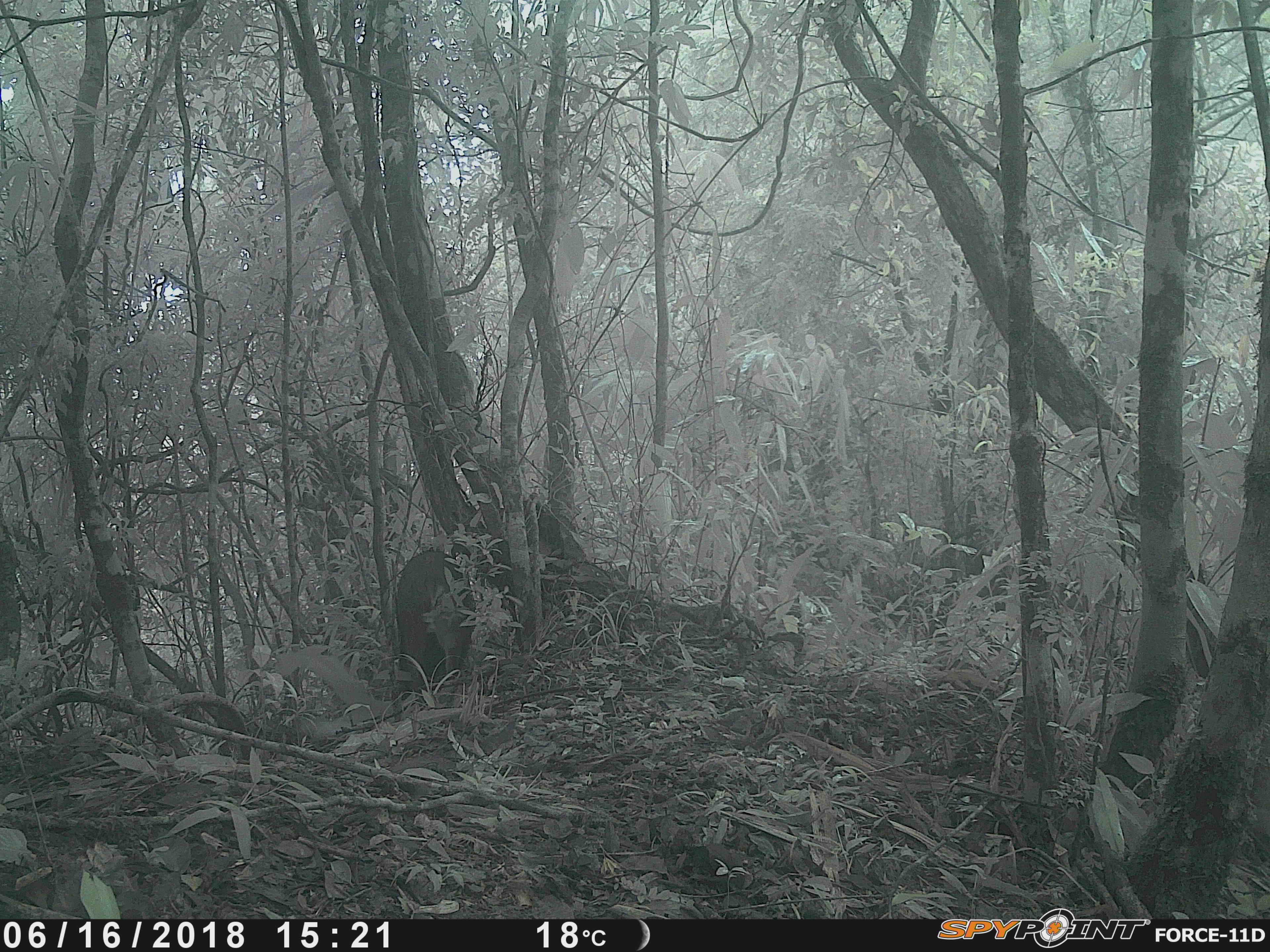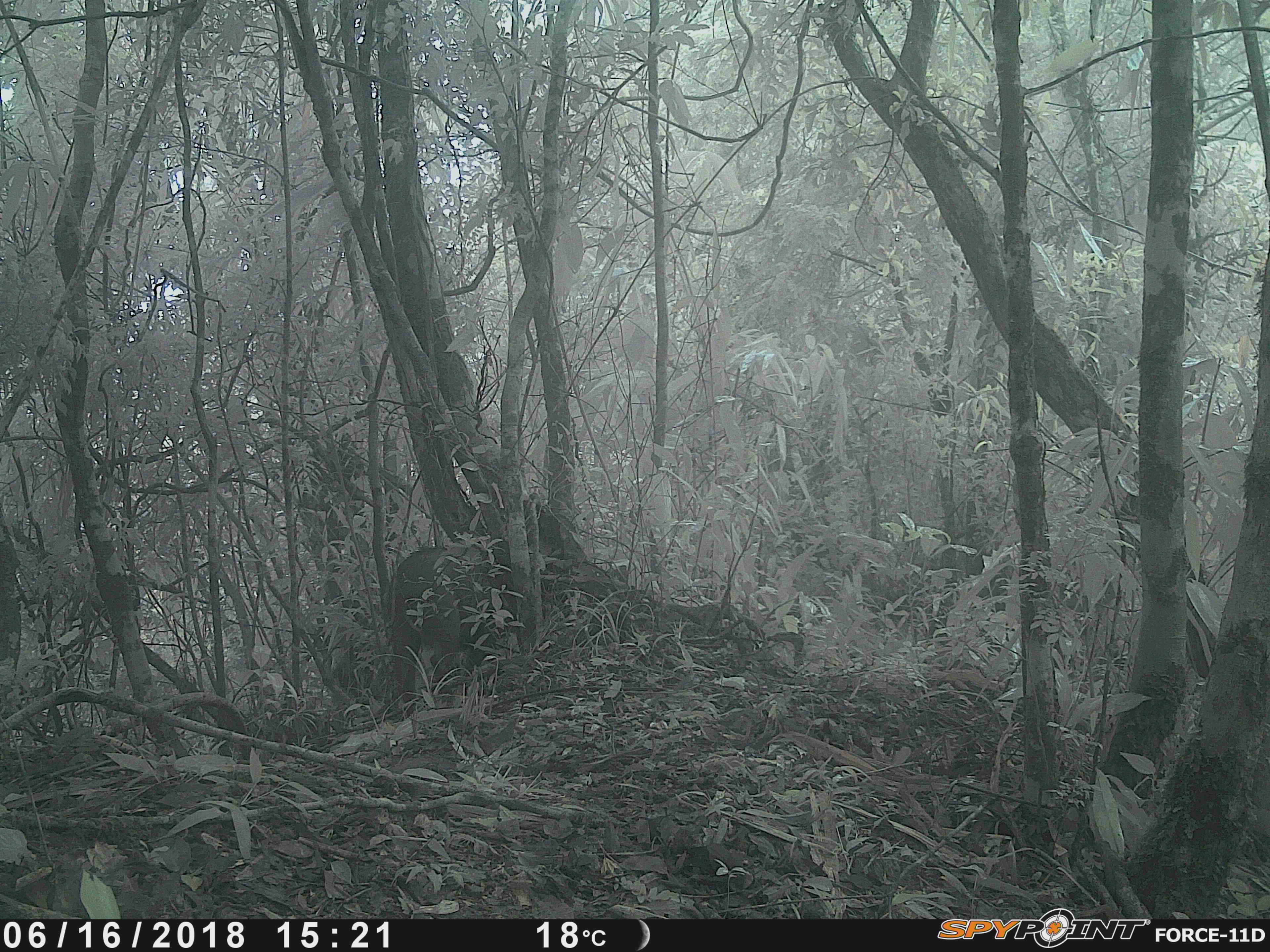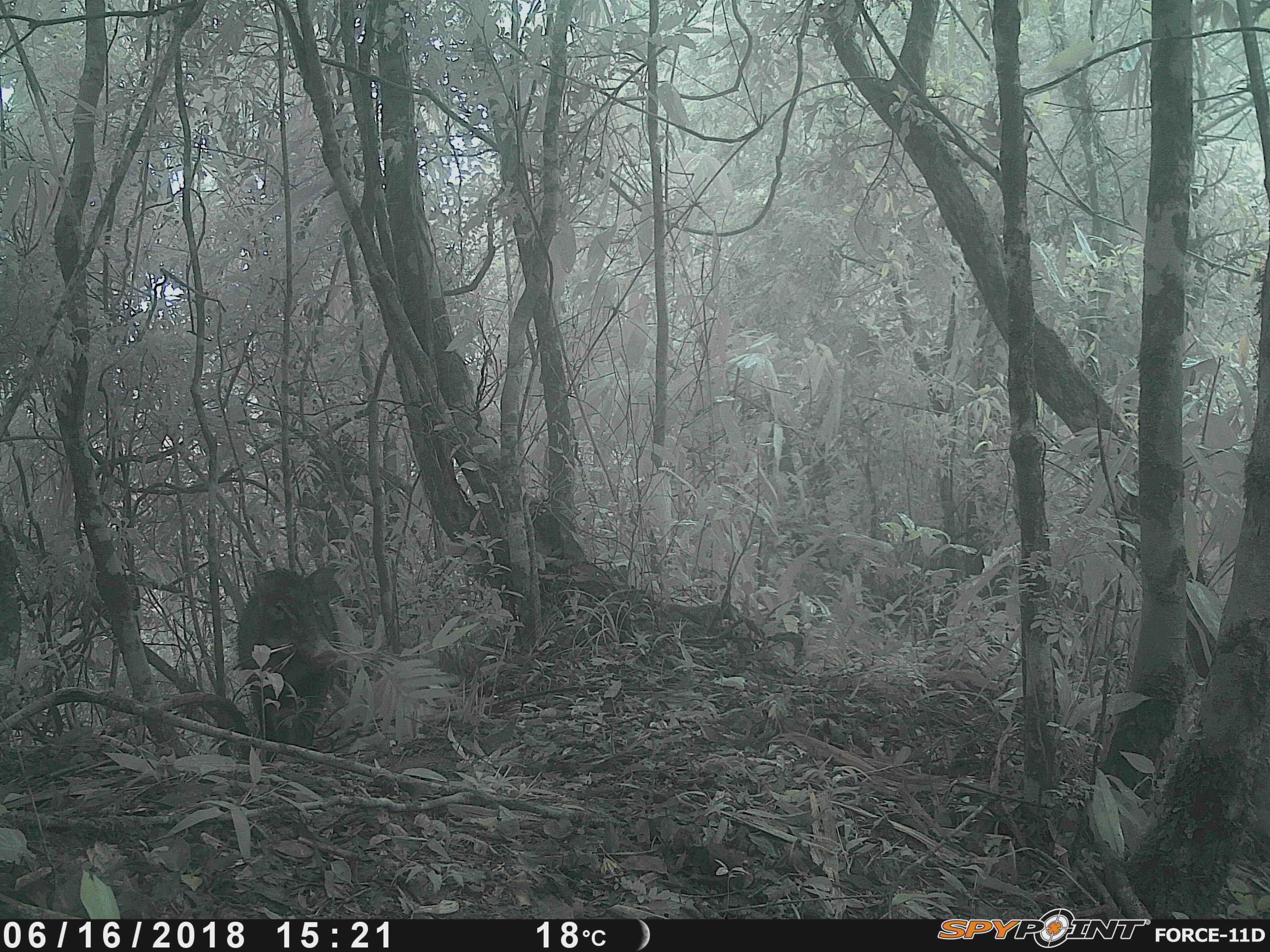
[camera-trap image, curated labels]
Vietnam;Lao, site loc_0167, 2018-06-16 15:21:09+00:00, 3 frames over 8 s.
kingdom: Animalia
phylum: Chordata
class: Mammalia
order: Artiodactyla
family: Suidae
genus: Sus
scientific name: Sus scrofa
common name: eurasian wild pig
Eurasian wild pig (Sus scrofa). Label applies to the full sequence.